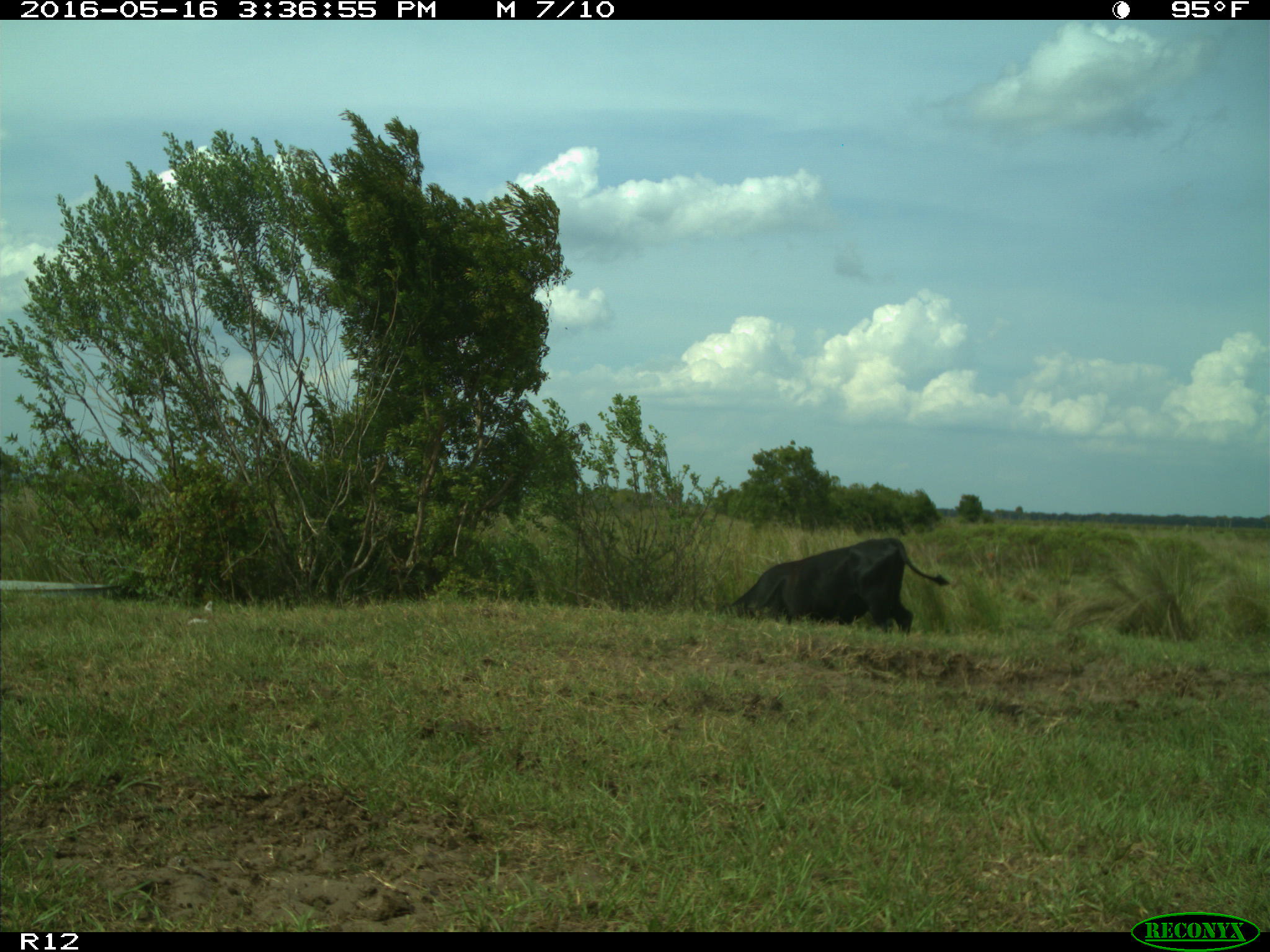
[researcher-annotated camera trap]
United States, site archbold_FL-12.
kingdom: Animalia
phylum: Chordata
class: Mammalia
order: Artiodactyla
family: Bovidae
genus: Bos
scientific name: Bos taurus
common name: domestic cow